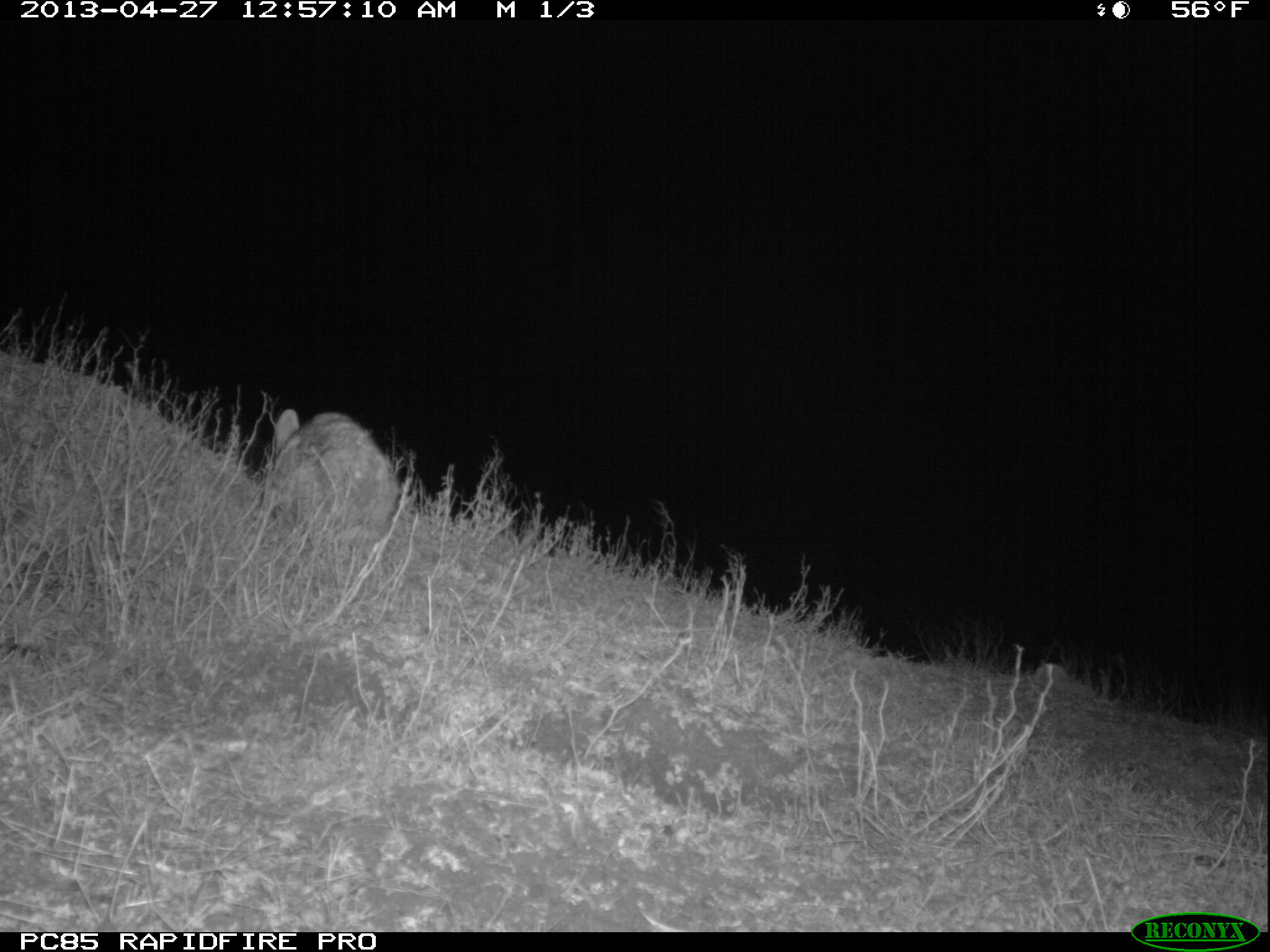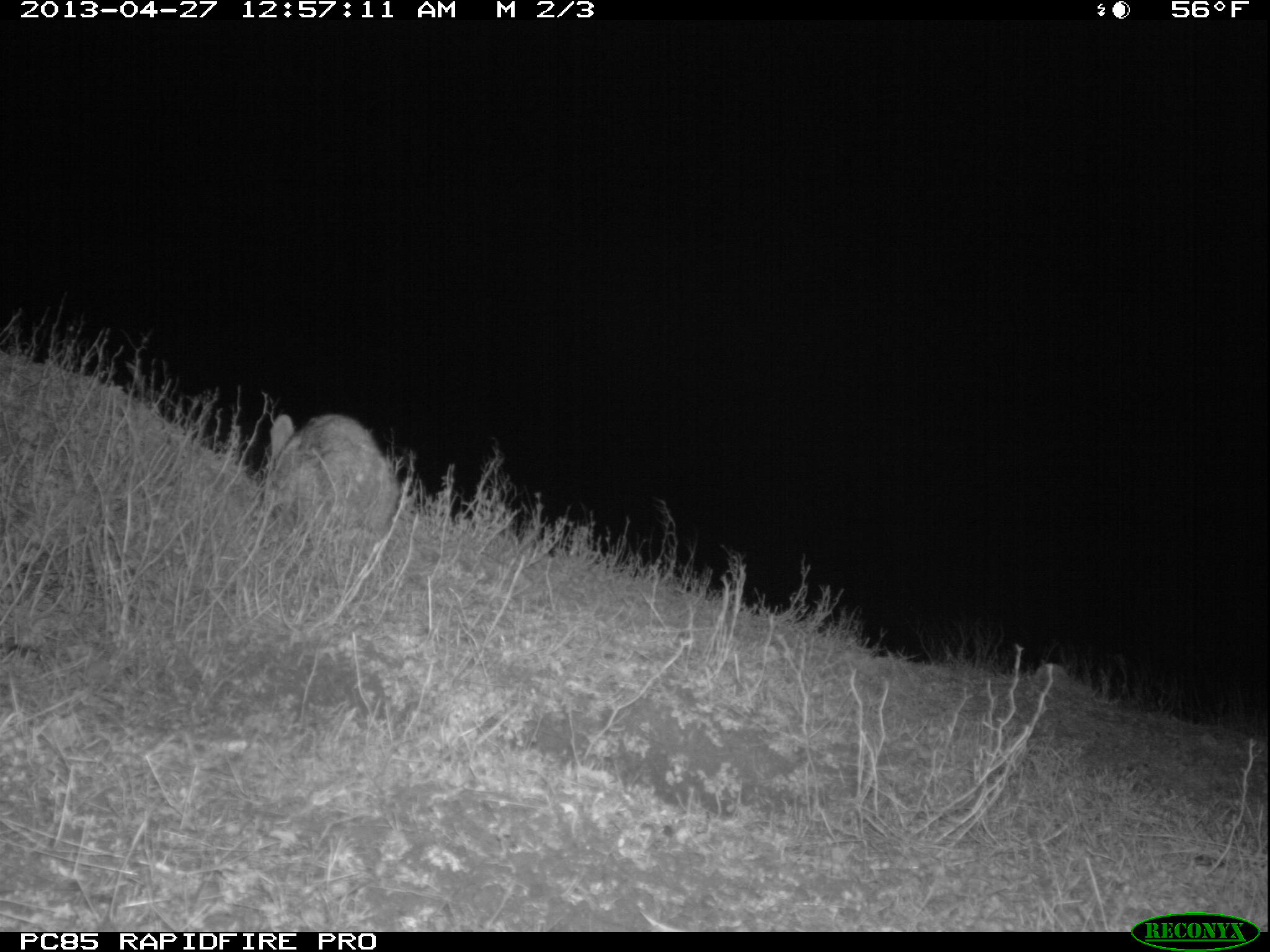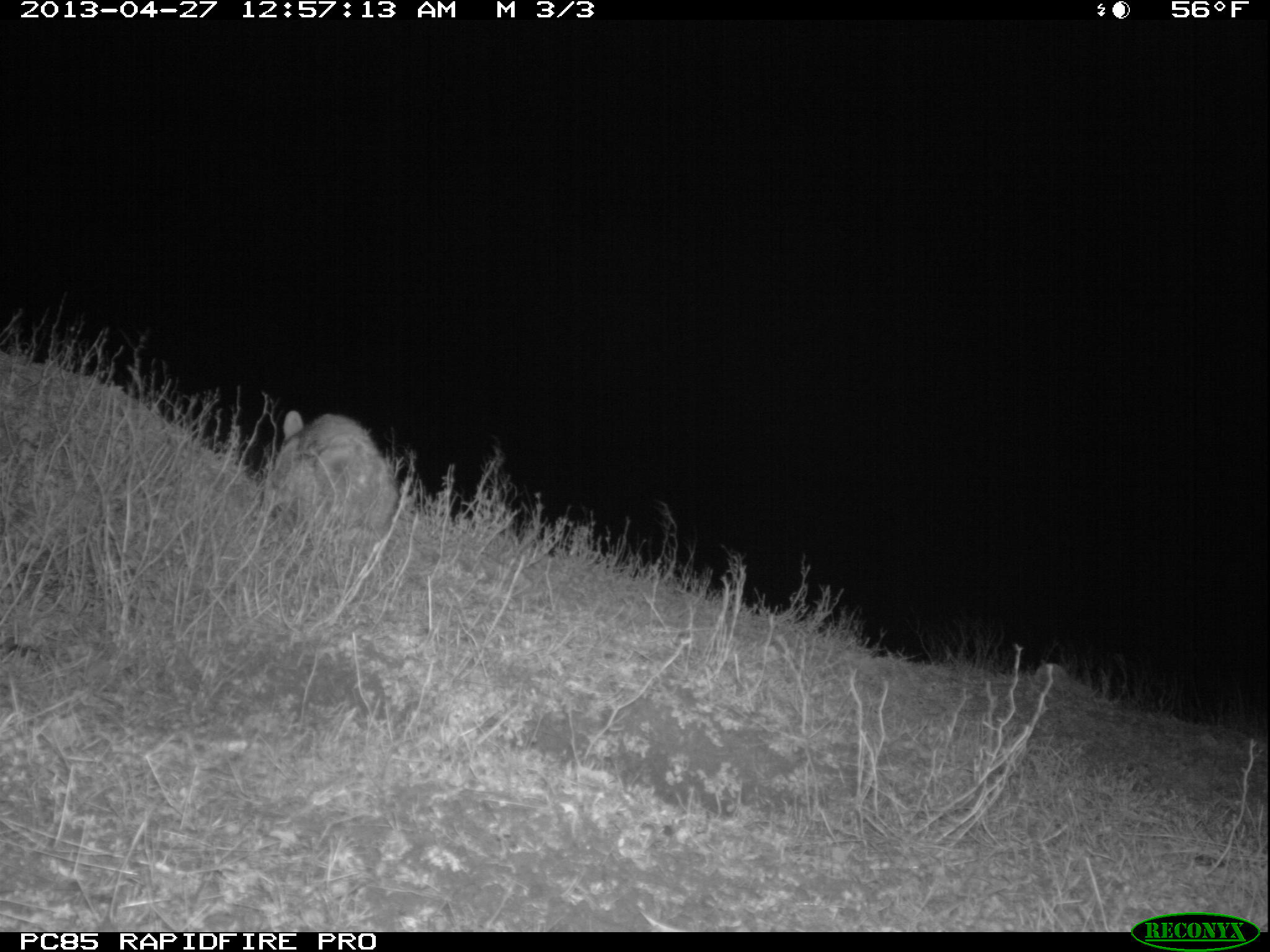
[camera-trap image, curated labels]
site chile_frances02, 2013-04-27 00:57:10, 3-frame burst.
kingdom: Animalia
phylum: Chordata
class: Mammalia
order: Lagomorpha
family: Leporidae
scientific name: Leporidae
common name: rabbits and hares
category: rabbit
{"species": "rabbit (rabbits and hares) (Leporidae)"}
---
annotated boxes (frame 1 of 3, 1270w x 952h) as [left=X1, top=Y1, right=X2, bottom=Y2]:
rabbit: [left=255, top=408, right=398, bottom=557]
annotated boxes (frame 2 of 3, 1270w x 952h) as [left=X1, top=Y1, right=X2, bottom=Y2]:
rabbit: [left=259, top=413, right=400, bottom=556]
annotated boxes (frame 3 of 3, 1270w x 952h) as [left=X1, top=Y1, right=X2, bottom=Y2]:
rabbit: [left=257, top=410, right=398, bottom=558]